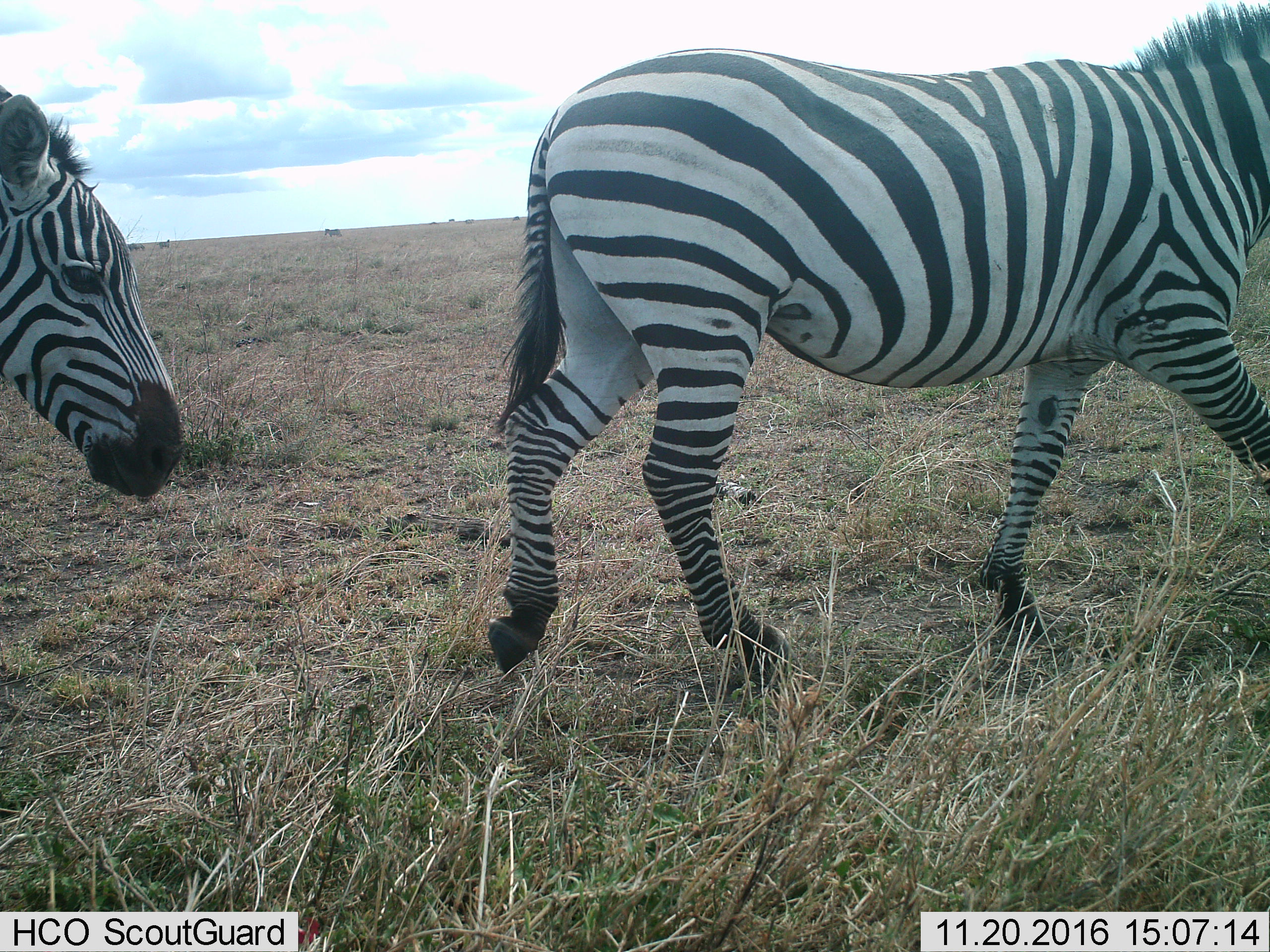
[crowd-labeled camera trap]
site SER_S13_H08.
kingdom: Animalia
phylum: Chordata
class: Mammalia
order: Perissodactyla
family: Equidae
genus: Equus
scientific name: Equus quagga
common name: plains zebra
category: zebraplains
Zebraplains (plains zebra) (Equus quagga), count 2. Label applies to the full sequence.